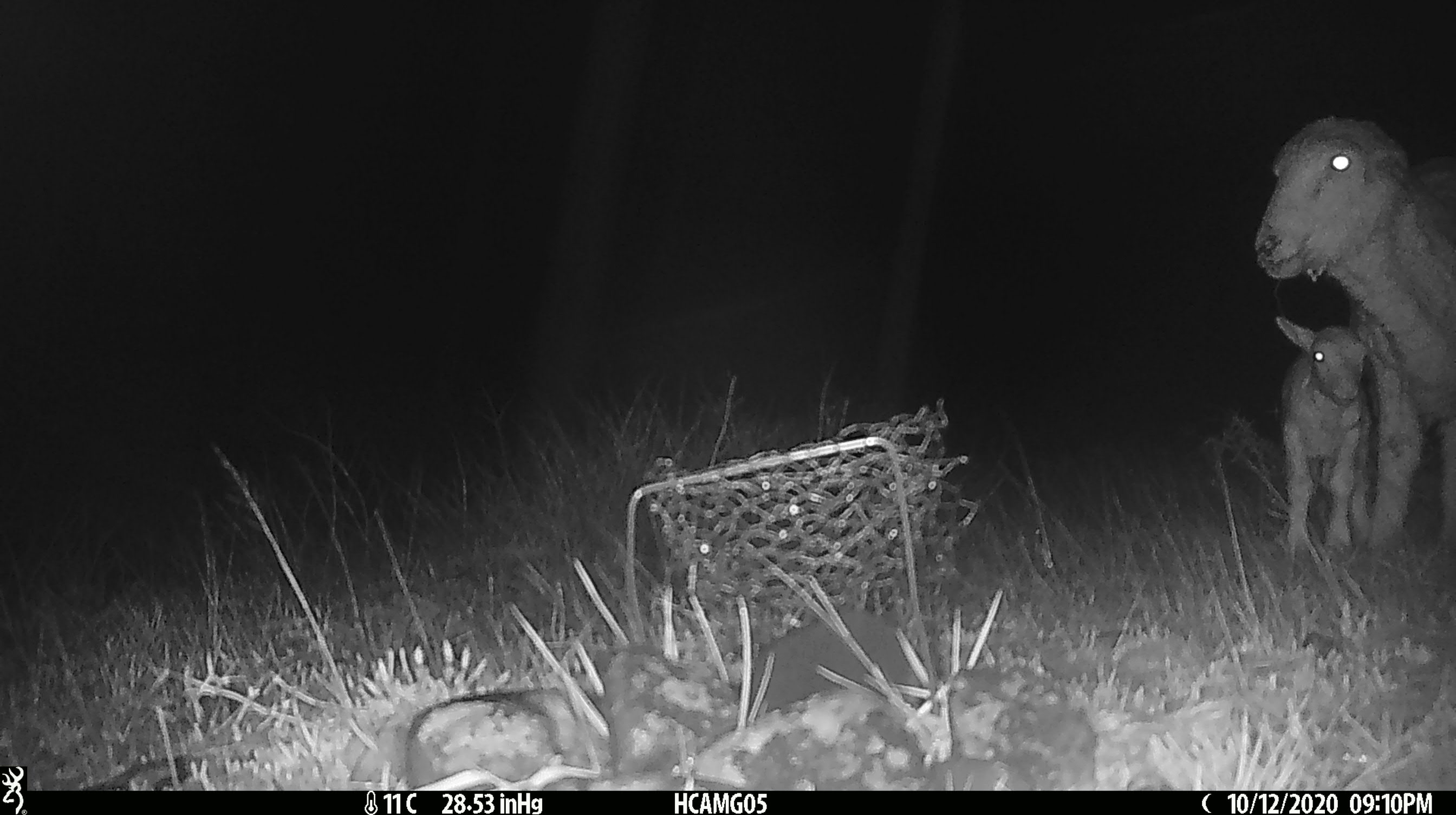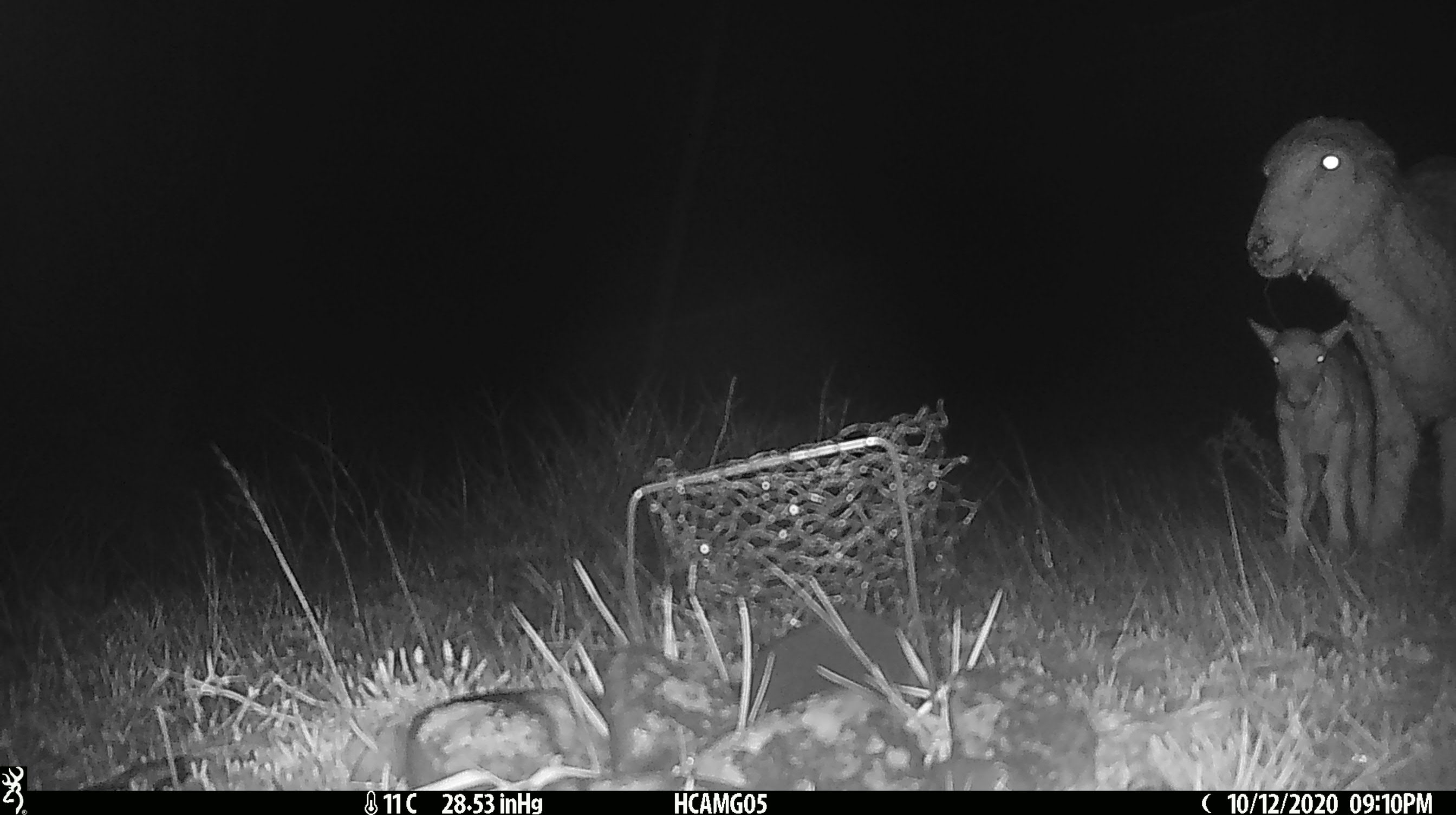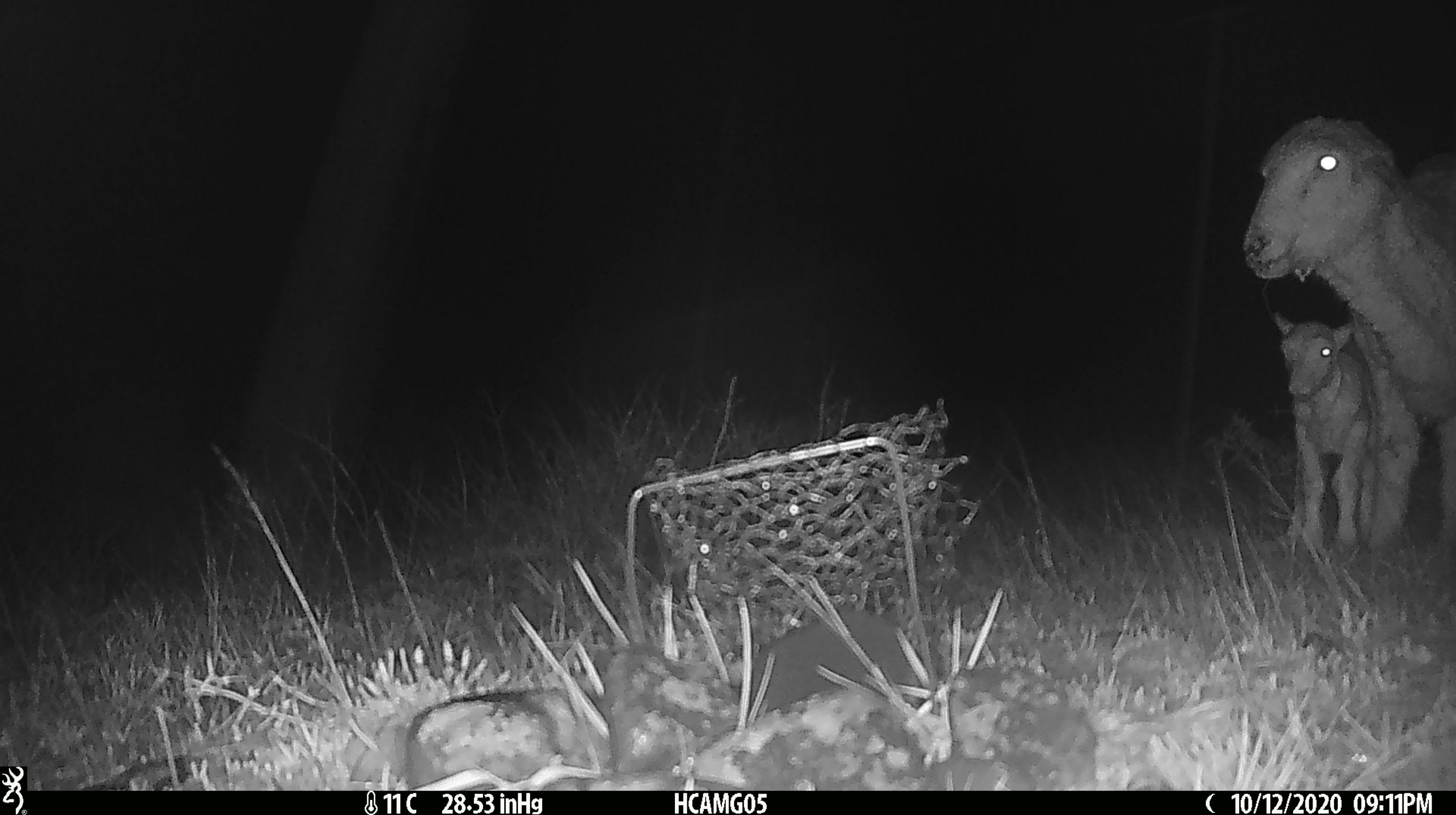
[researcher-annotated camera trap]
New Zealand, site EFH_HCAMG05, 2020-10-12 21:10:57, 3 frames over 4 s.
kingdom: Animalia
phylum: Chordata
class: Mammalia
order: Artiodactyla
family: Bovidae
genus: Ovis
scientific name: Ovis aries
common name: domestic sheep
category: sheep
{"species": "sheep (domestic sheep) (Ovis aries)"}